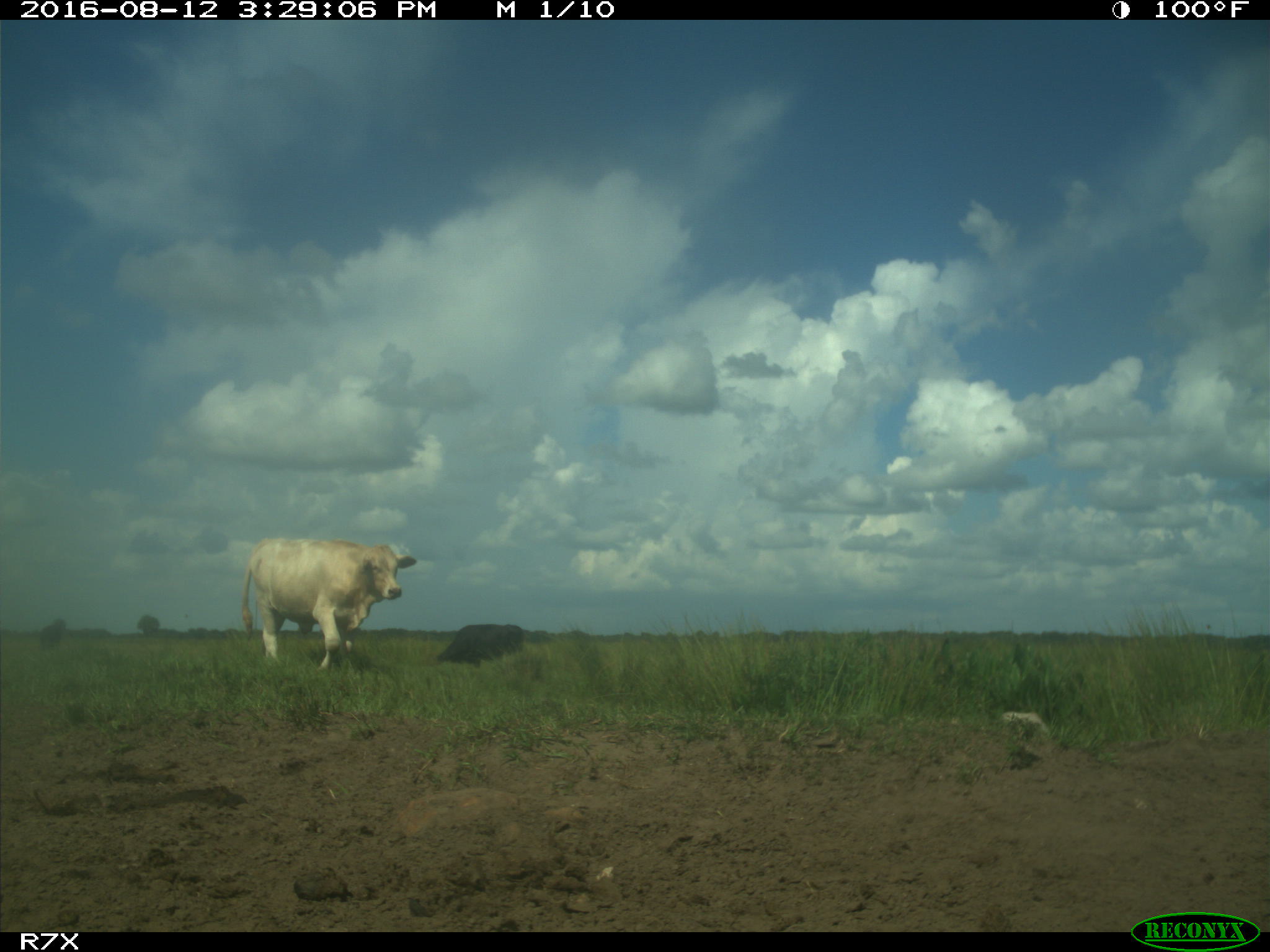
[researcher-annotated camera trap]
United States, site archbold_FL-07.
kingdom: Animalia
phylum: Chordata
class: Mammalia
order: Artiodactyla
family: Bovidae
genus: Bos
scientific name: Bos taurus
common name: domestic cow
Bos taurus (domestic cow).